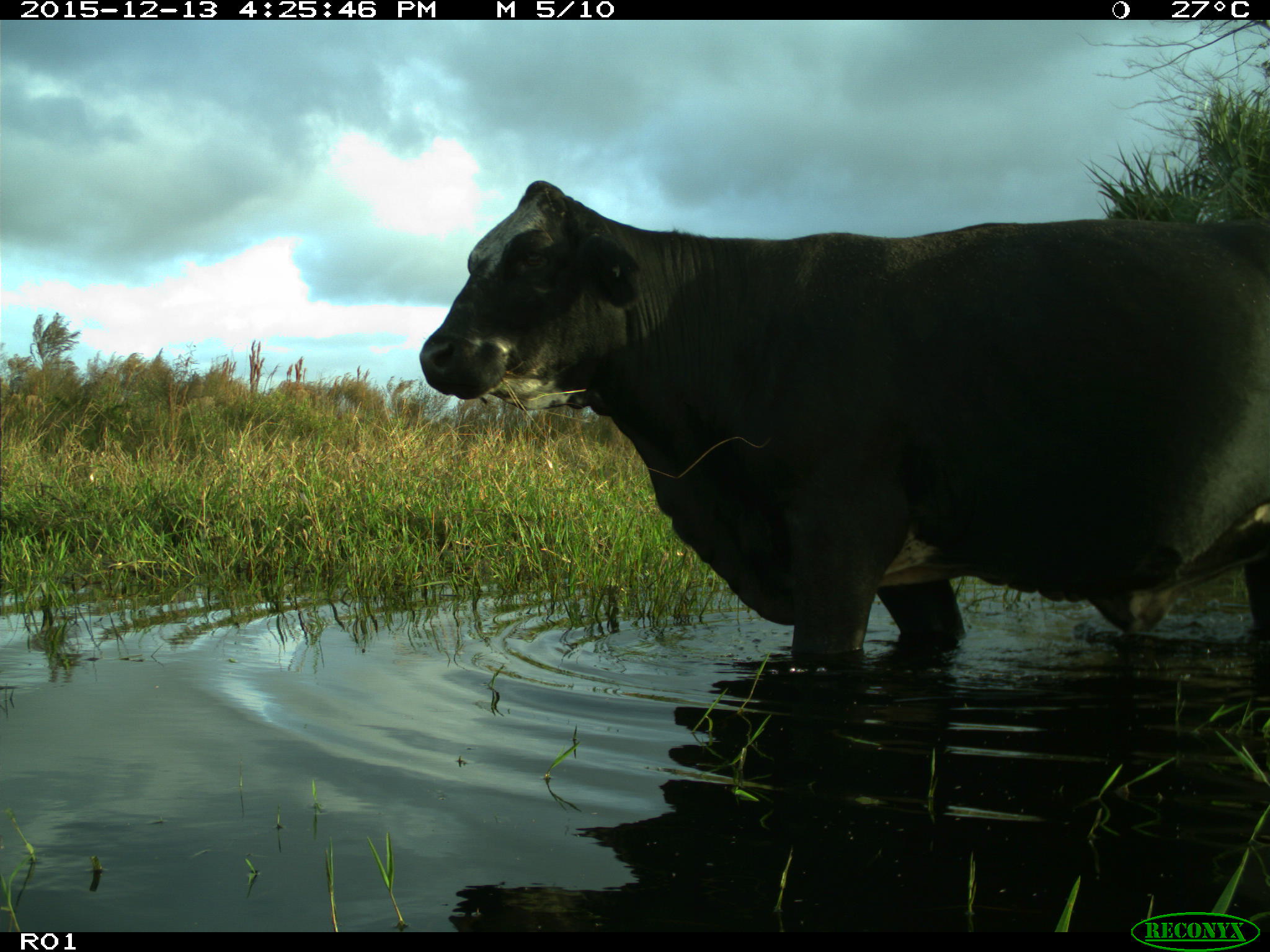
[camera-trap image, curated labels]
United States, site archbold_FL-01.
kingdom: Animalia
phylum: Chordata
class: Mammalia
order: Artiodactyla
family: Bovidae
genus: Bos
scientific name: Bos taurus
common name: domestic cow